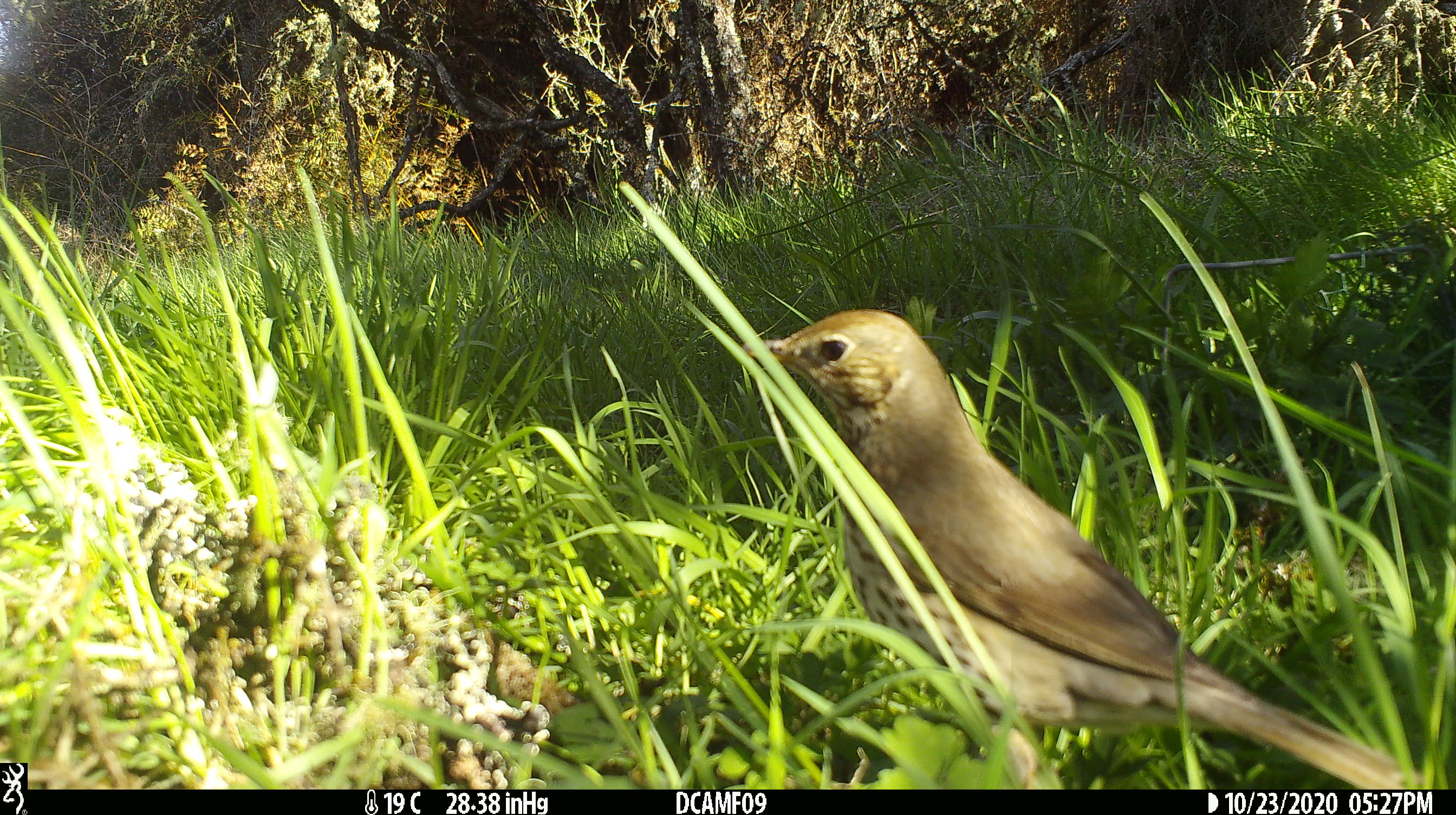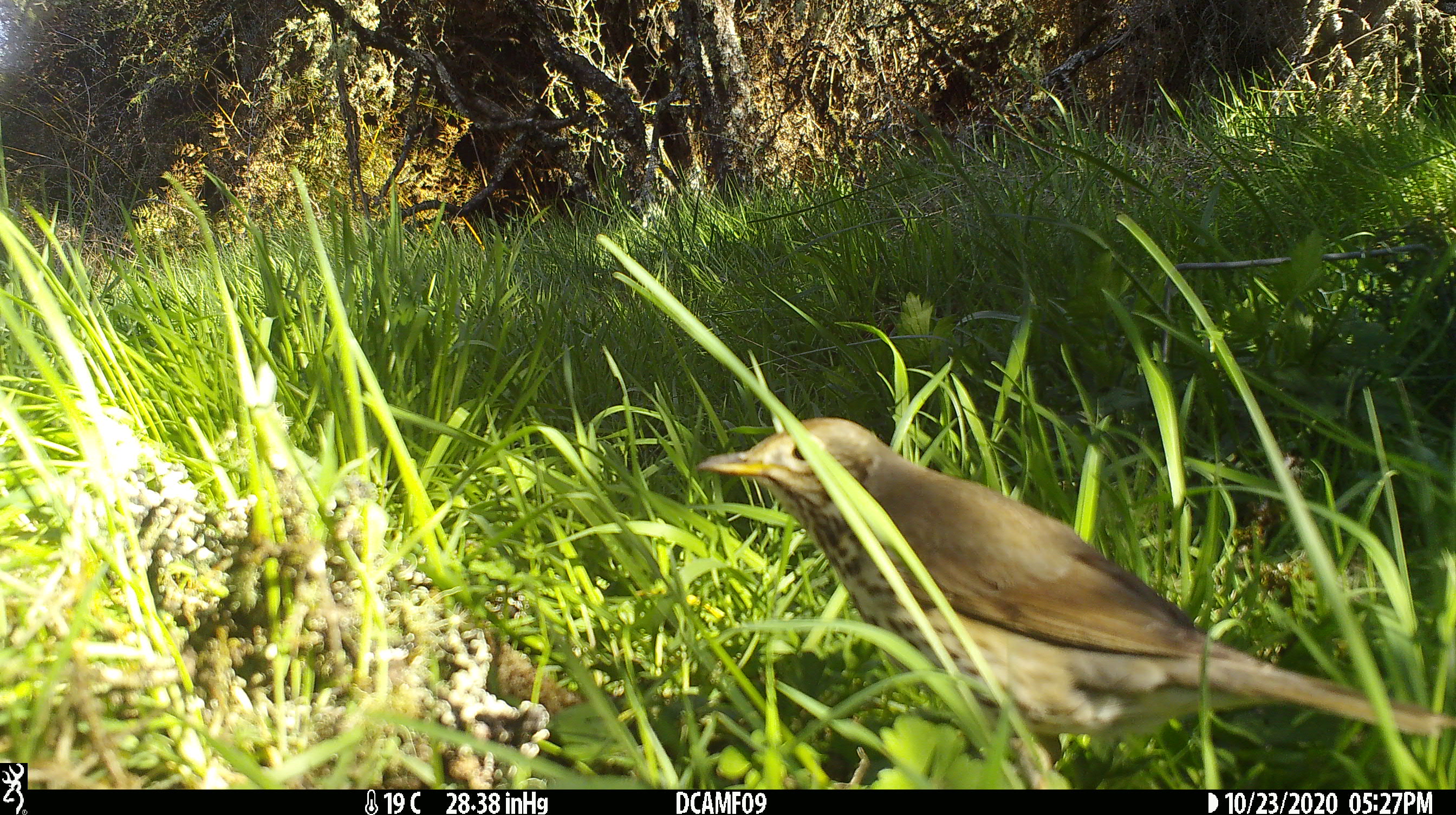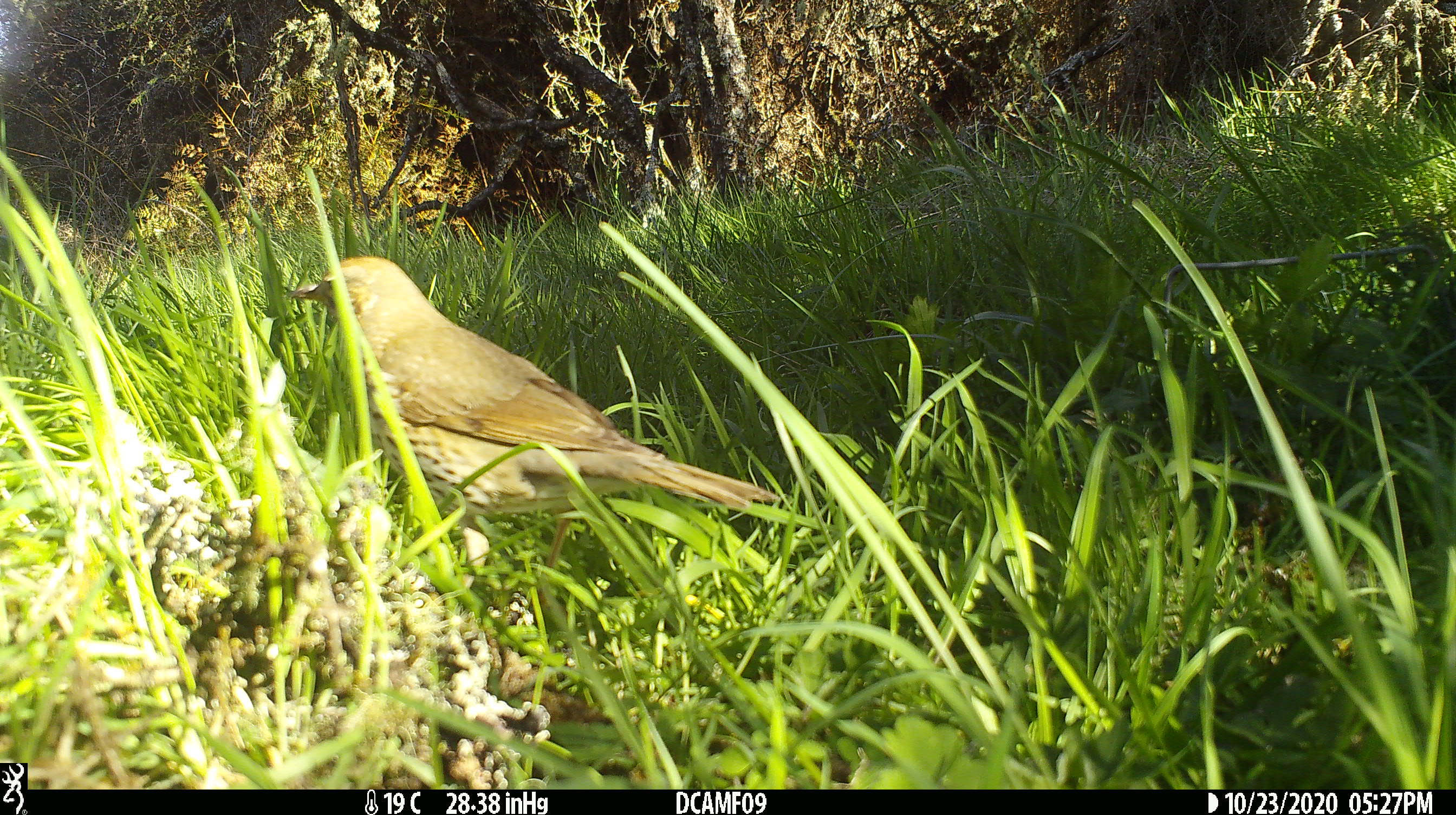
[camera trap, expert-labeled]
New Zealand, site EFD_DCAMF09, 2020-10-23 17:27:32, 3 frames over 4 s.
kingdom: Animalia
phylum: Chordata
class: Aves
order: Passeriformes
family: Turdidae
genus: Turdus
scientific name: Turdus philomelos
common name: song thrush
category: thrush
Thrush (song thrush) (Turdus philomelos).